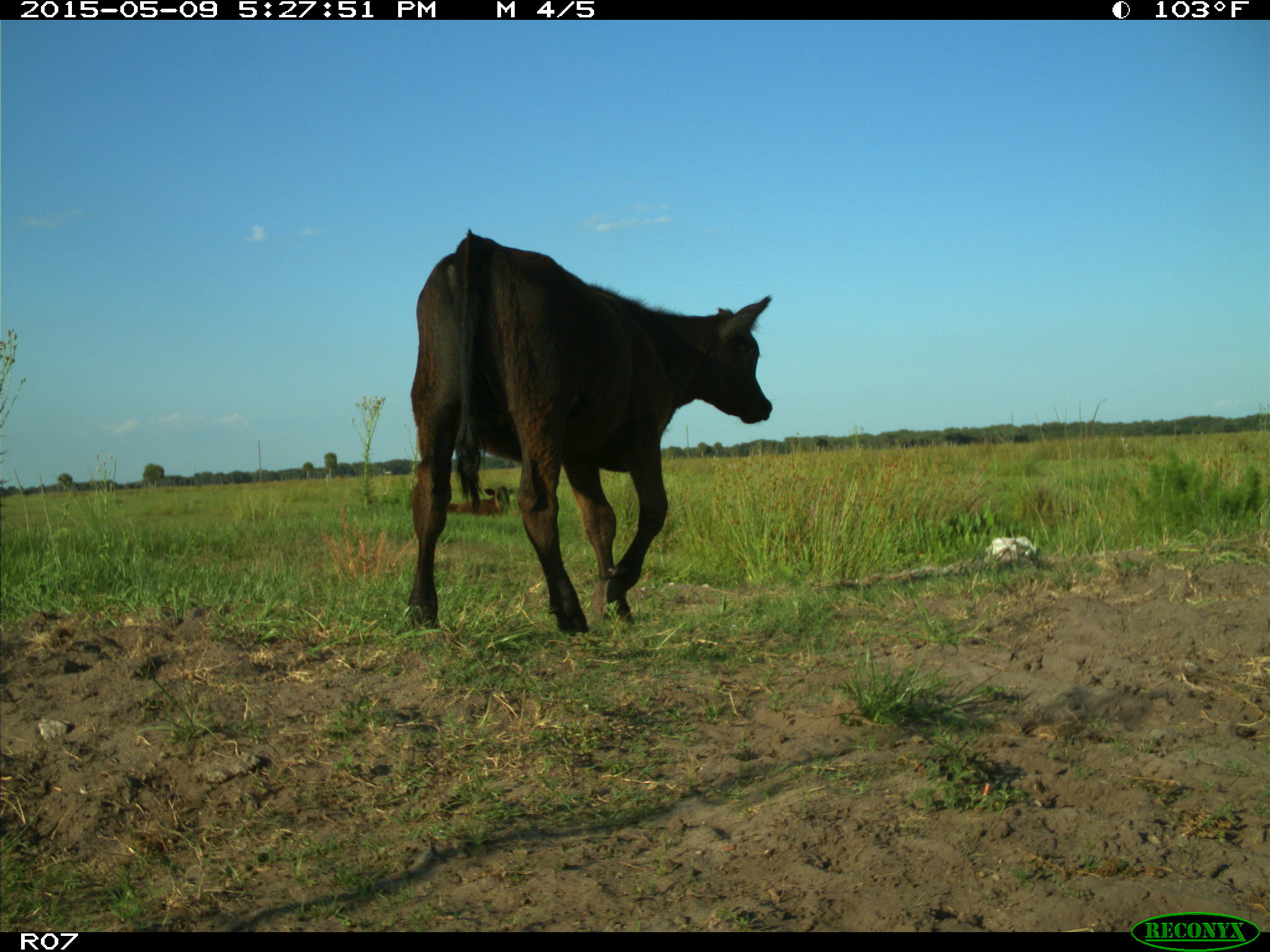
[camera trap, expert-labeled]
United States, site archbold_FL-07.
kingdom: Animalia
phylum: Chordata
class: Mammalia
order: Artiodactyla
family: Bovidae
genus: Bos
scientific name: Bos taurus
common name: domestic cow